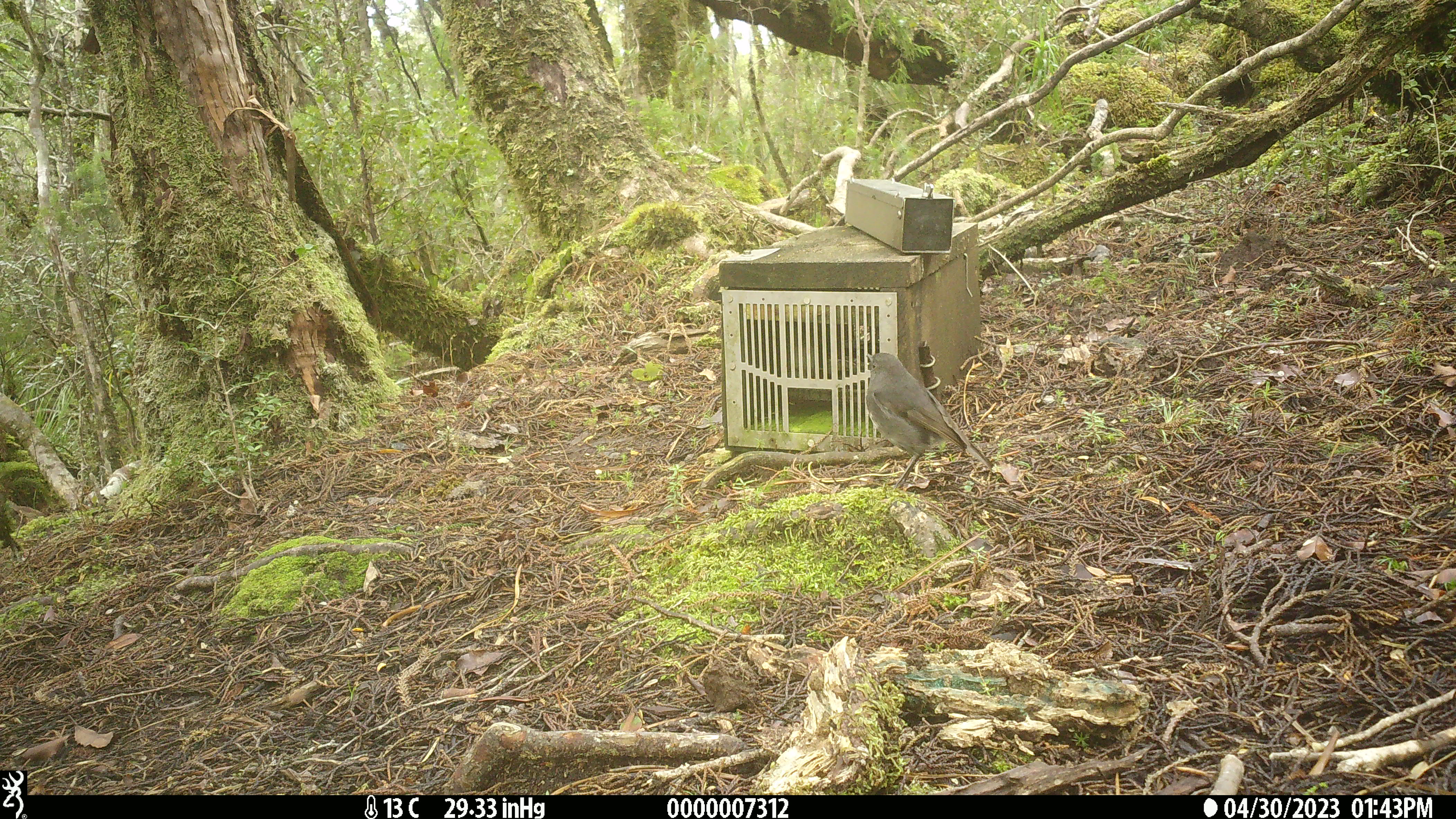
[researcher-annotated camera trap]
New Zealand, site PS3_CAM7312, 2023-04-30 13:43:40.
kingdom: Animalia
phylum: Chordata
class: Aves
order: Passeriformes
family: Petroicidae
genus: Petroica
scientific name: Petroica australis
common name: new zealand robin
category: robin